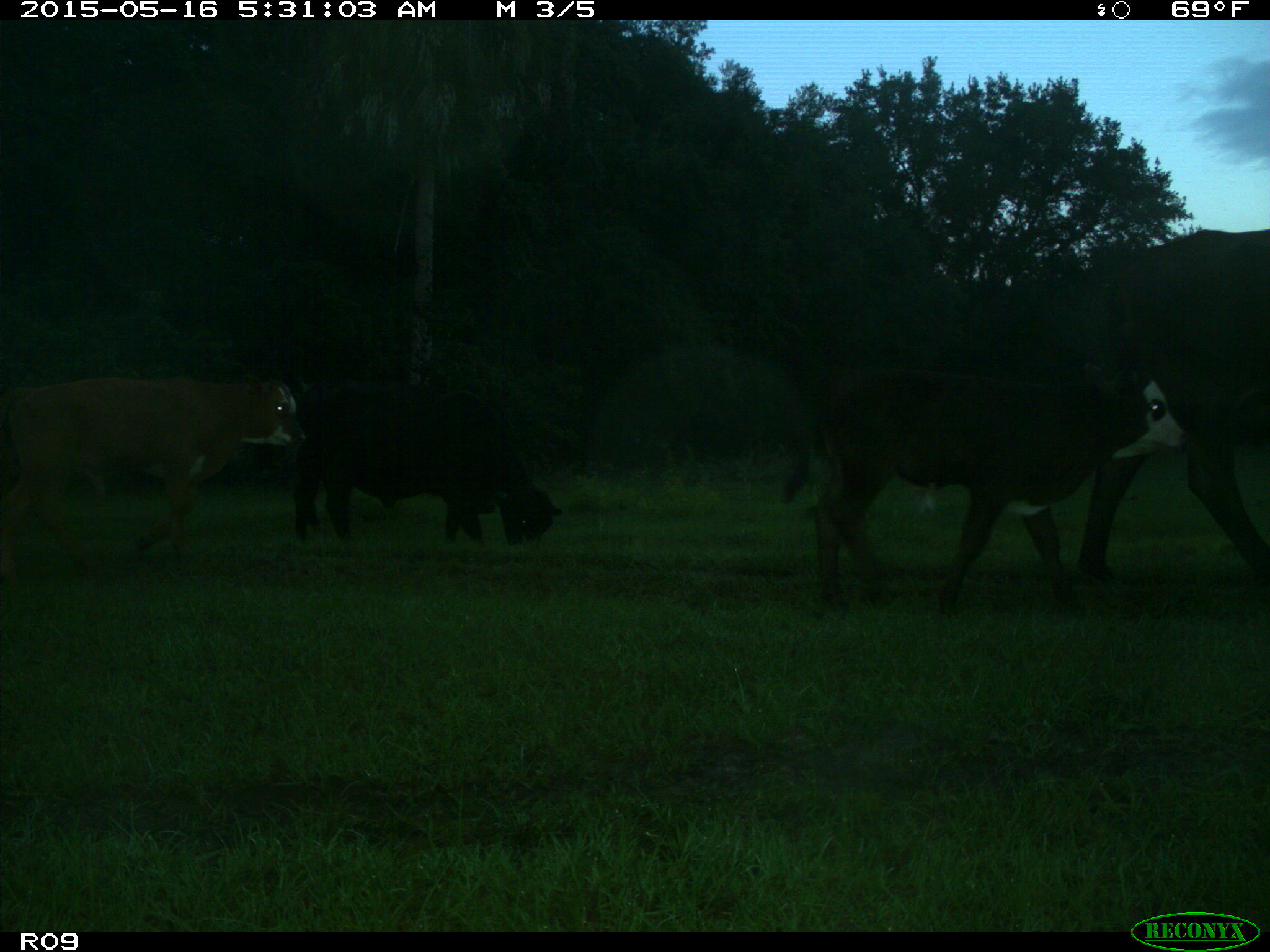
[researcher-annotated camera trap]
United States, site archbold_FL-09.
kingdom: Animalia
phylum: Chordata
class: Mammalia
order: Artiodactyla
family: Bovidae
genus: Bos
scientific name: Bos taurus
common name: domestic cow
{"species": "Bos taurus (domestic cow)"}